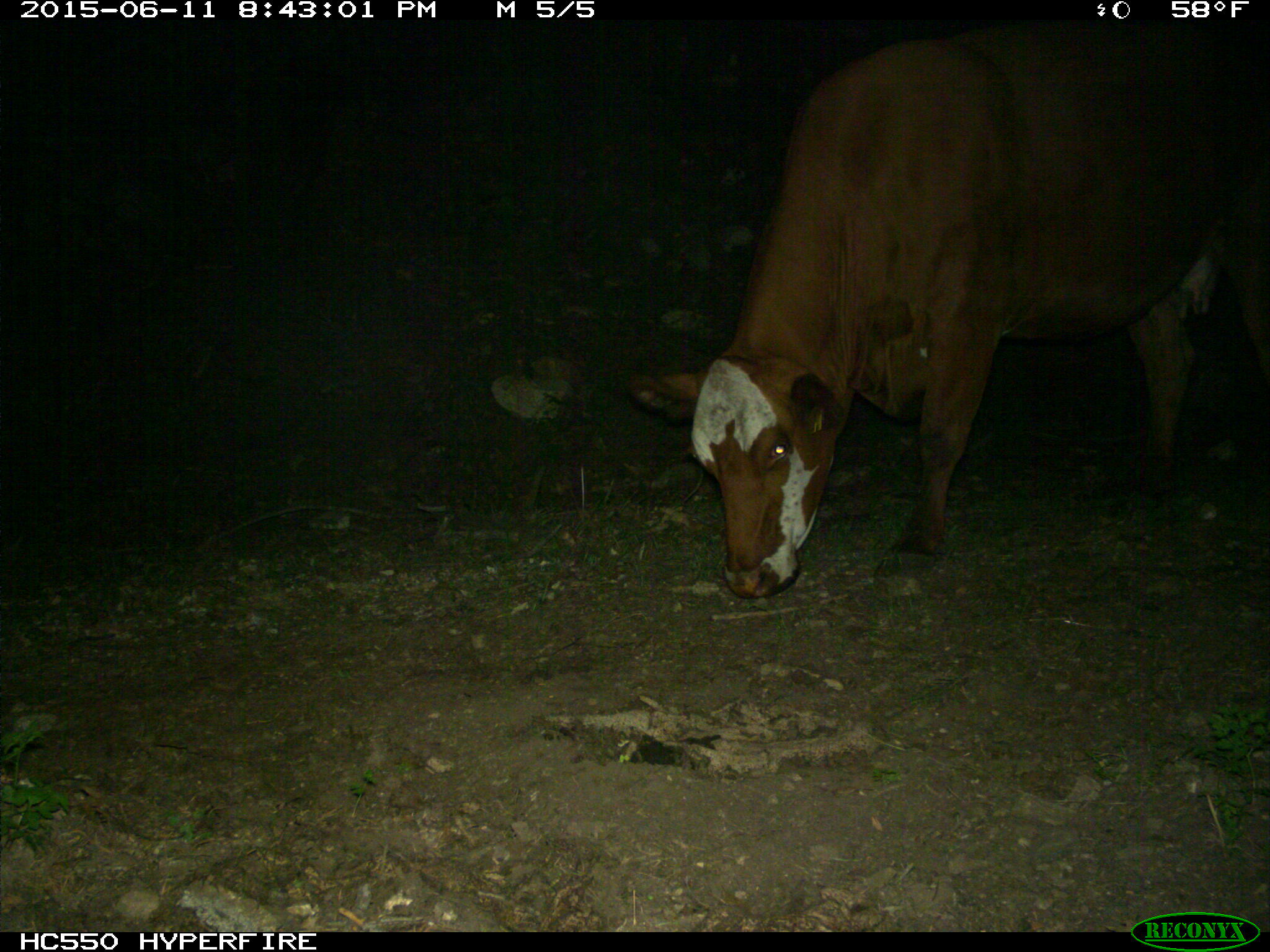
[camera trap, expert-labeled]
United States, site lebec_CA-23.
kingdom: Animalia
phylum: Chordata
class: Mammalia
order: Artiodactyla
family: Bovidae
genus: Bos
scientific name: Bos taurus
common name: domestic cow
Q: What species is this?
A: Bos taurus (domestic cow).